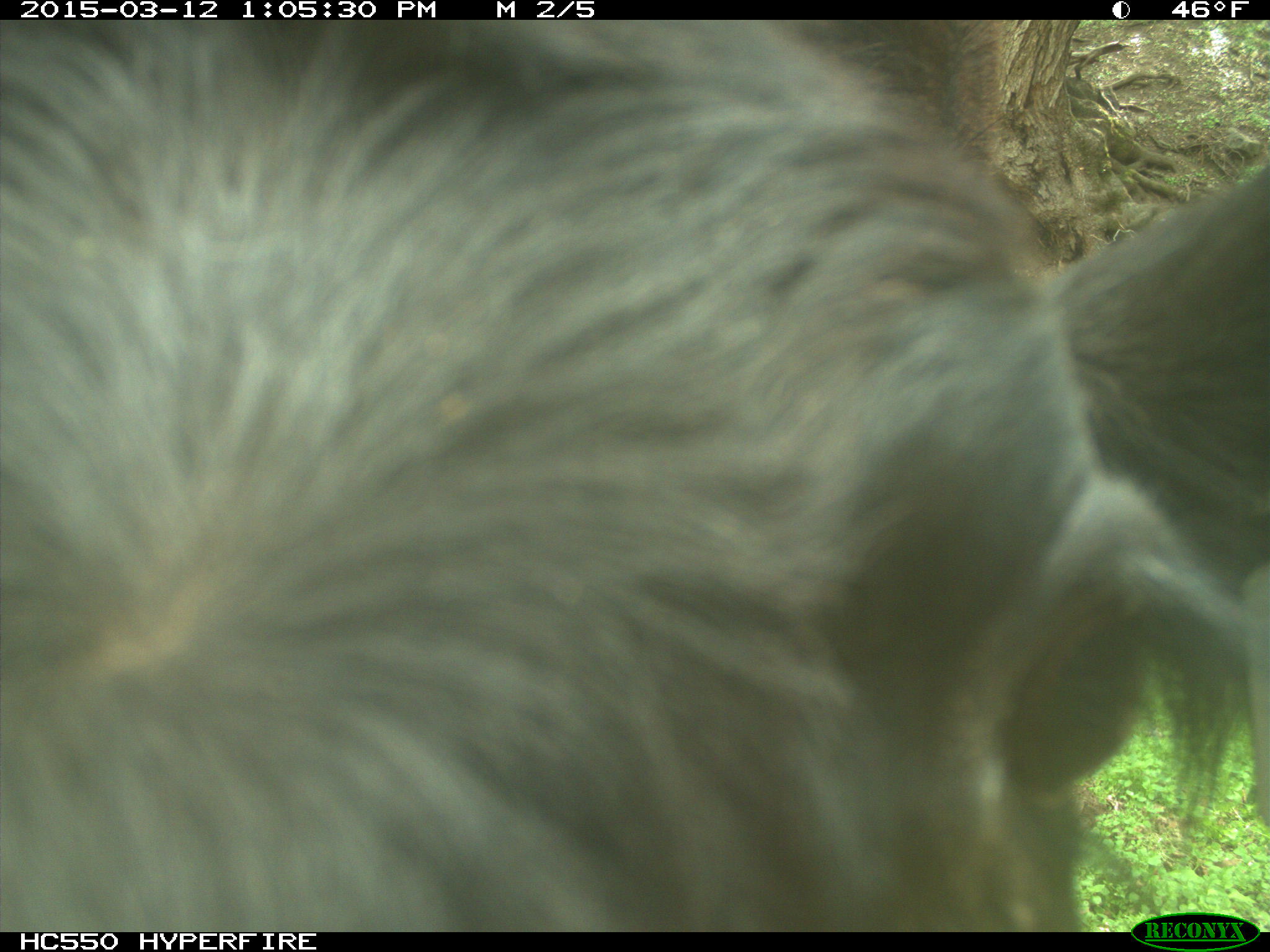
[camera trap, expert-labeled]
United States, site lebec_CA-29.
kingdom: Animalia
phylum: Chordata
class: Mammalia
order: Artiodactyla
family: Bovidae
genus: Bos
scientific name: Bos taurus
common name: domestic cow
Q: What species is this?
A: Bos taurus (domestic cow).